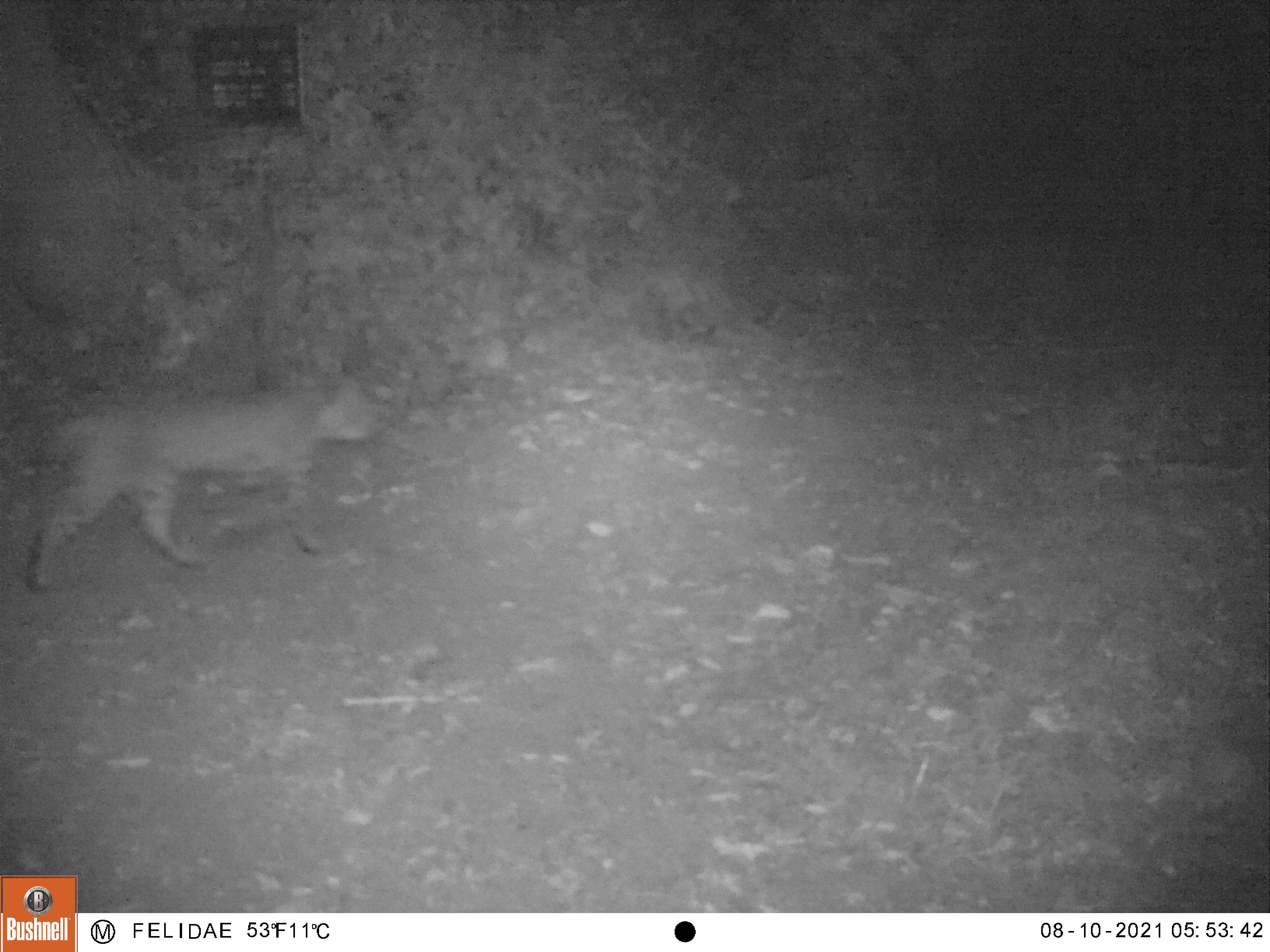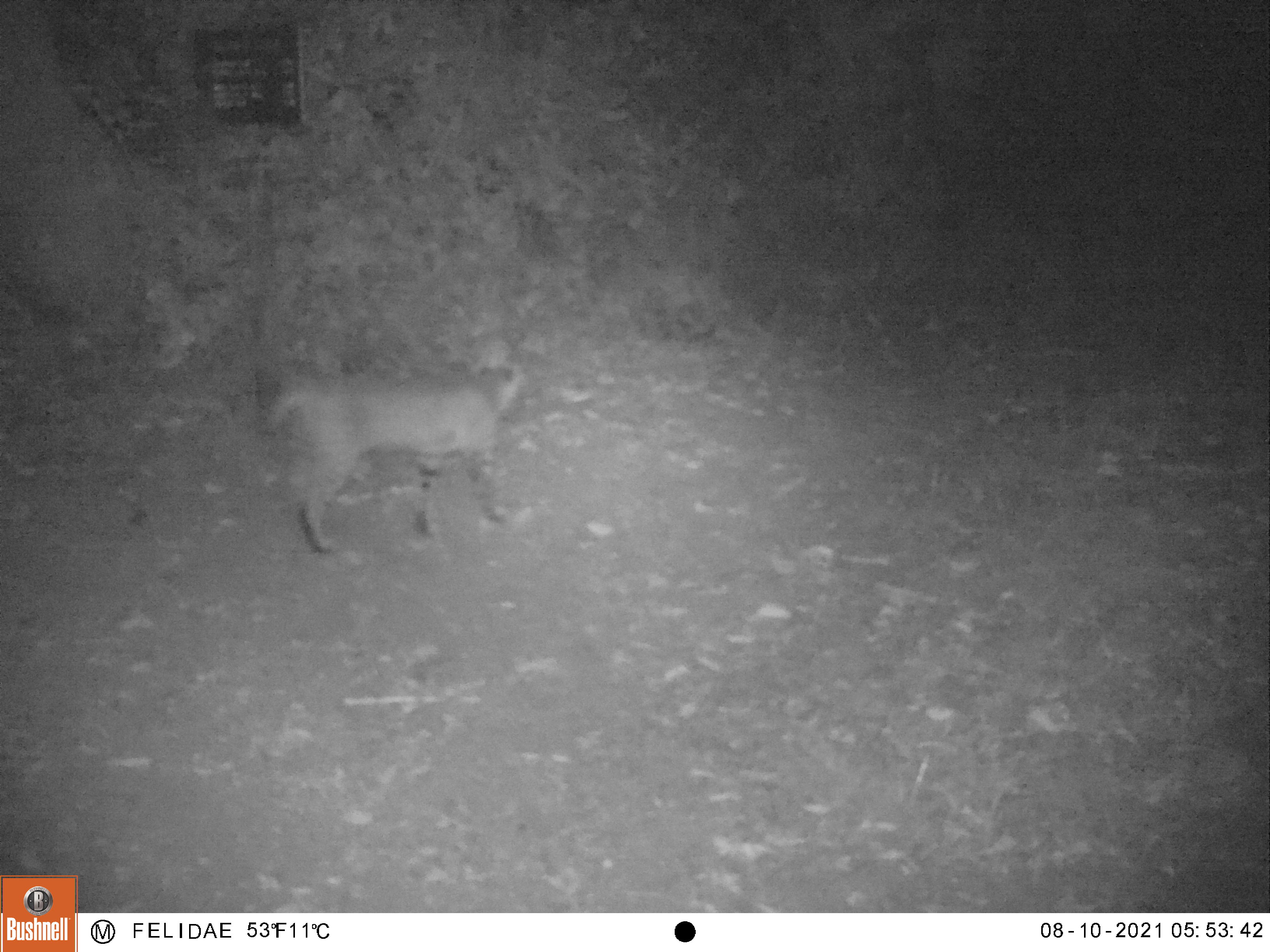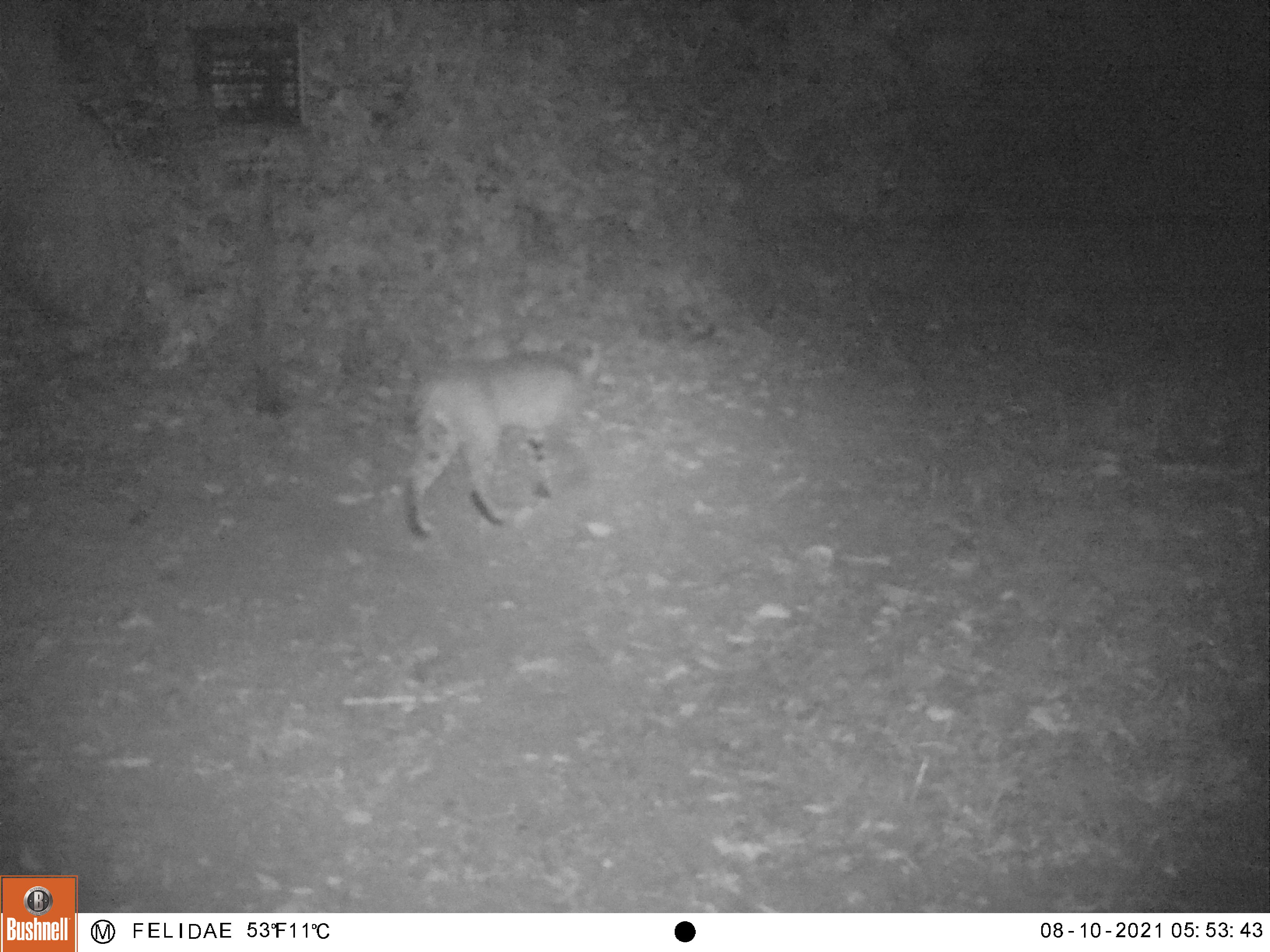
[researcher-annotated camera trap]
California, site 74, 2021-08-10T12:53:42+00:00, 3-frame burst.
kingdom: Animalia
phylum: Chordata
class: Mammalia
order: Carnivora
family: Felidae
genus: Lynx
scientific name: Lynx rufus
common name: bobcat